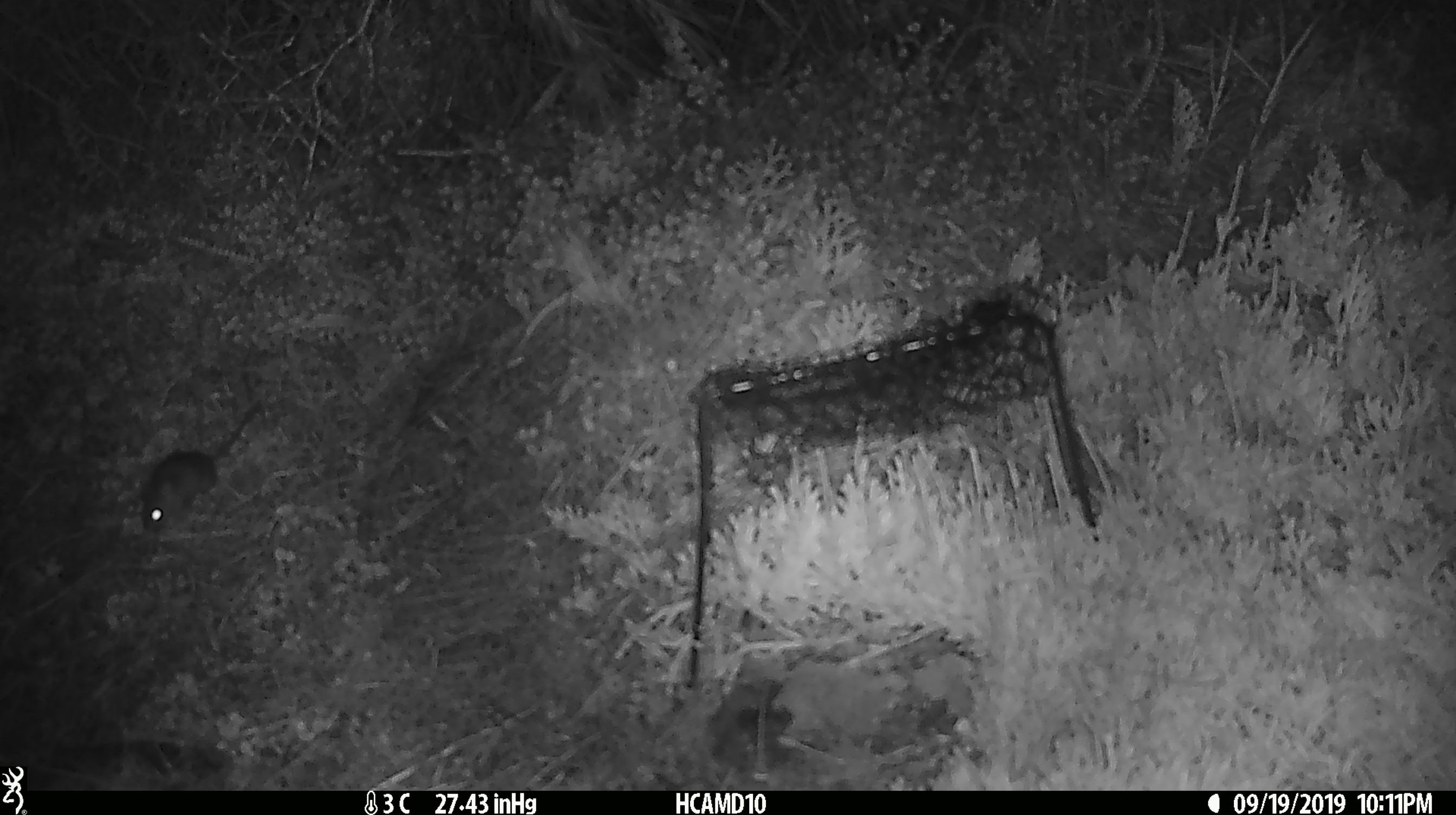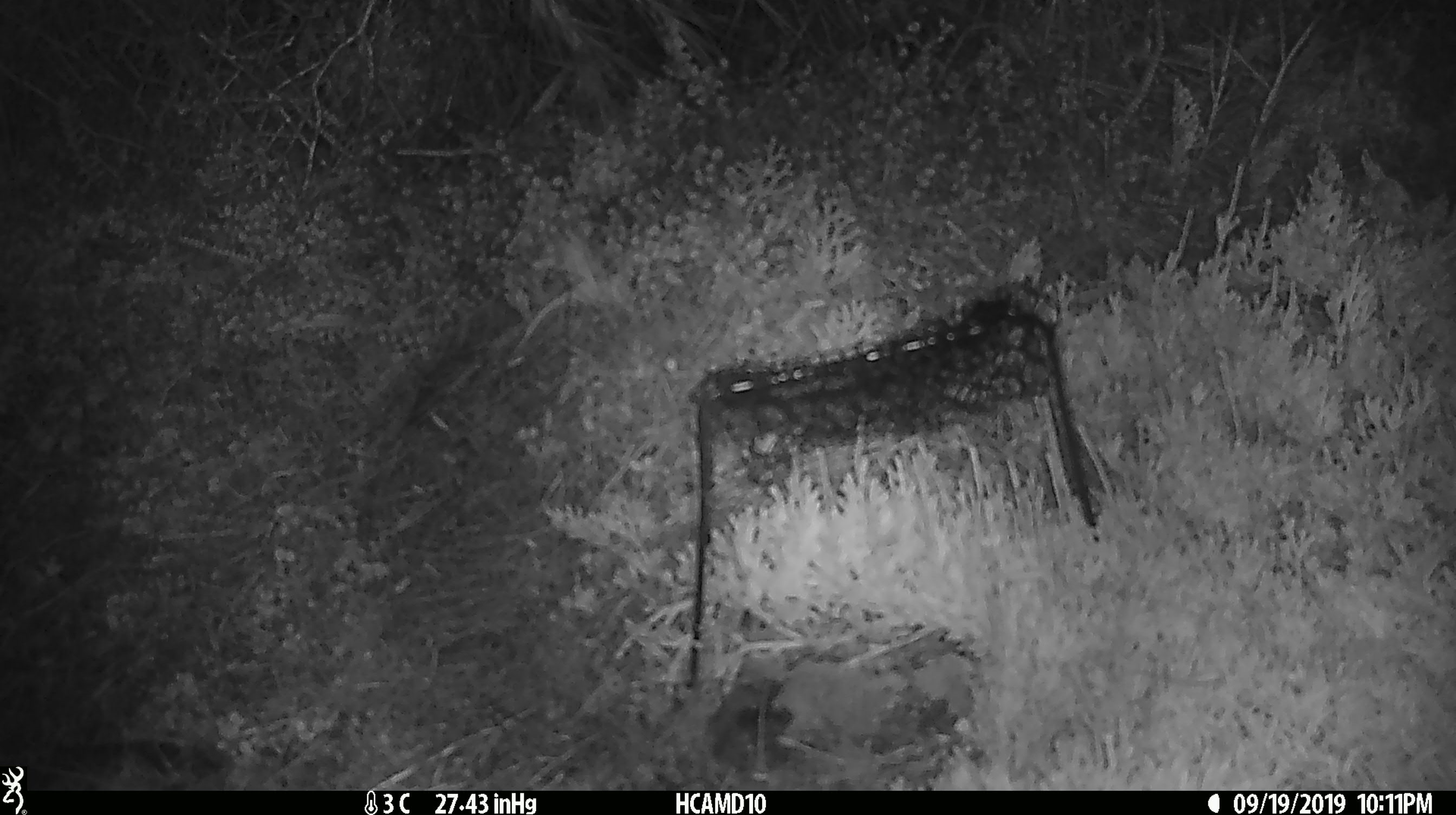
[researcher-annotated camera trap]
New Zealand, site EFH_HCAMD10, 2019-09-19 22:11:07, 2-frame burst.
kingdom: Animalia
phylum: Chordata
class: Mammalia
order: Rodentia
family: Muridae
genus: Mus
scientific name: Mus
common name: mouse